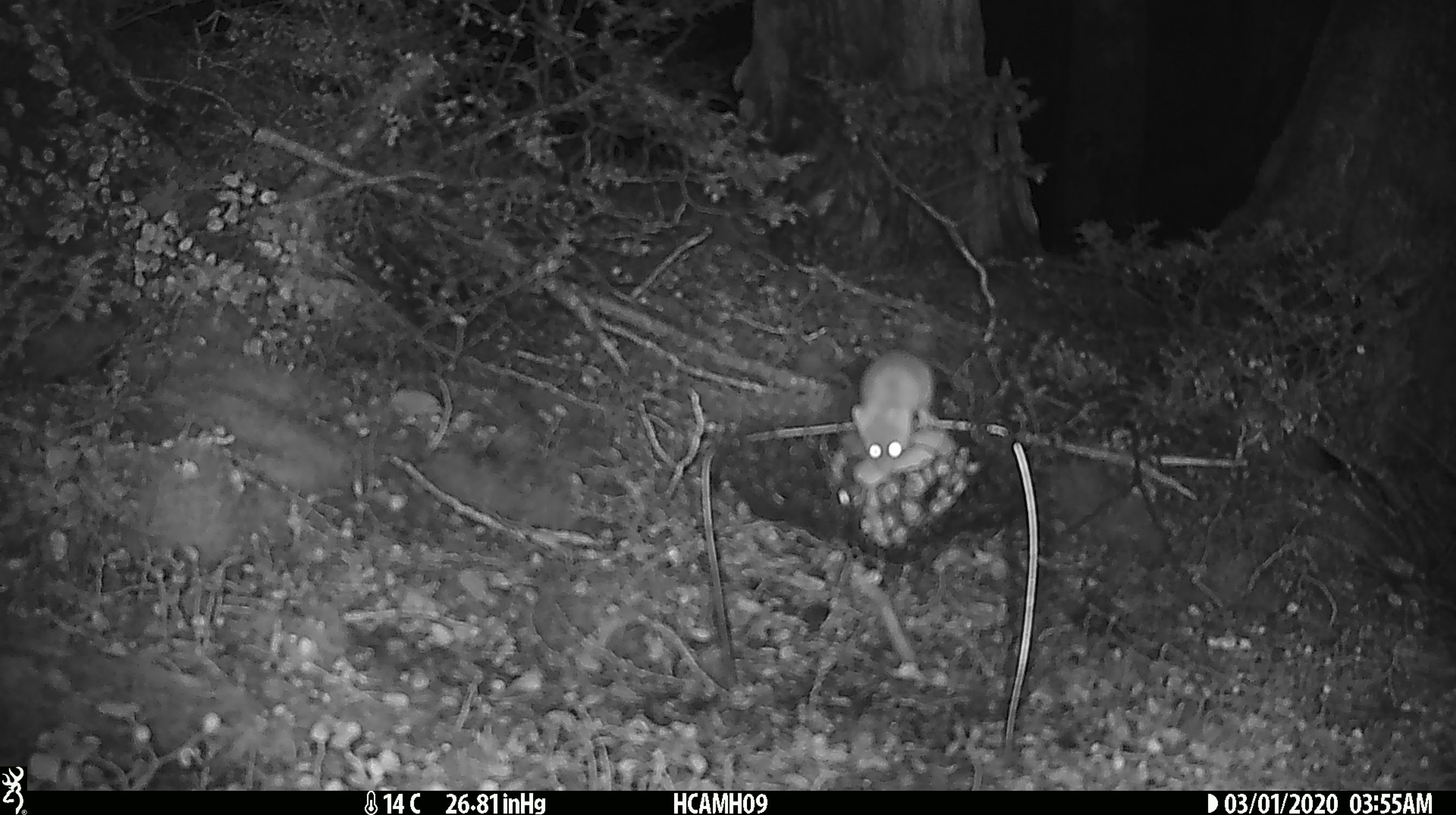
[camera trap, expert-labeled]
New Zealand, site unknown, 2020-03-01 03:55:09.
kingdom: Animalia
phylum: Chordata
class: Mammalia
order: Rodentia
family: Muridae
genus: Mus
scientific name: Mus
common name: mouse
Mouse (Mus).